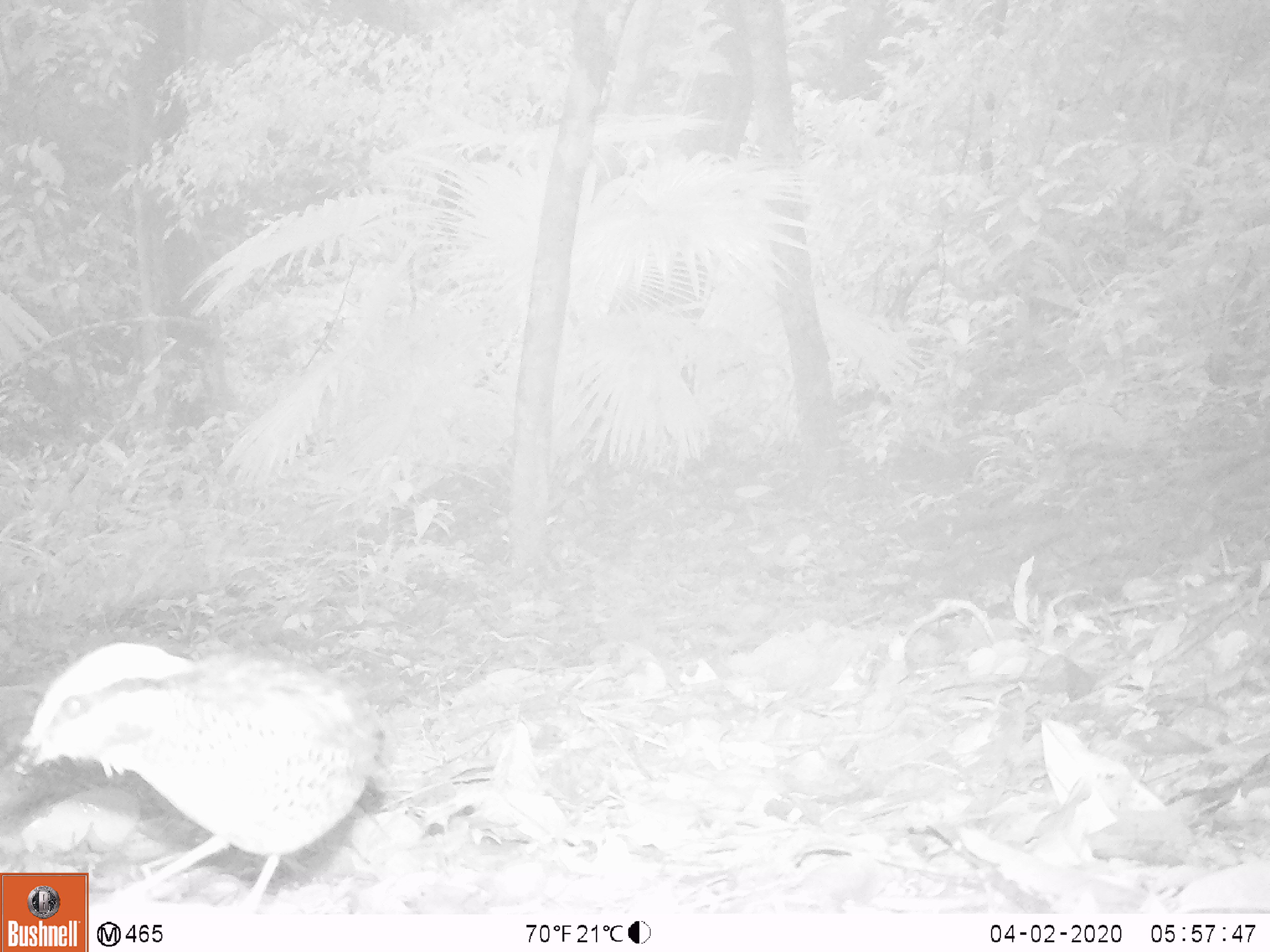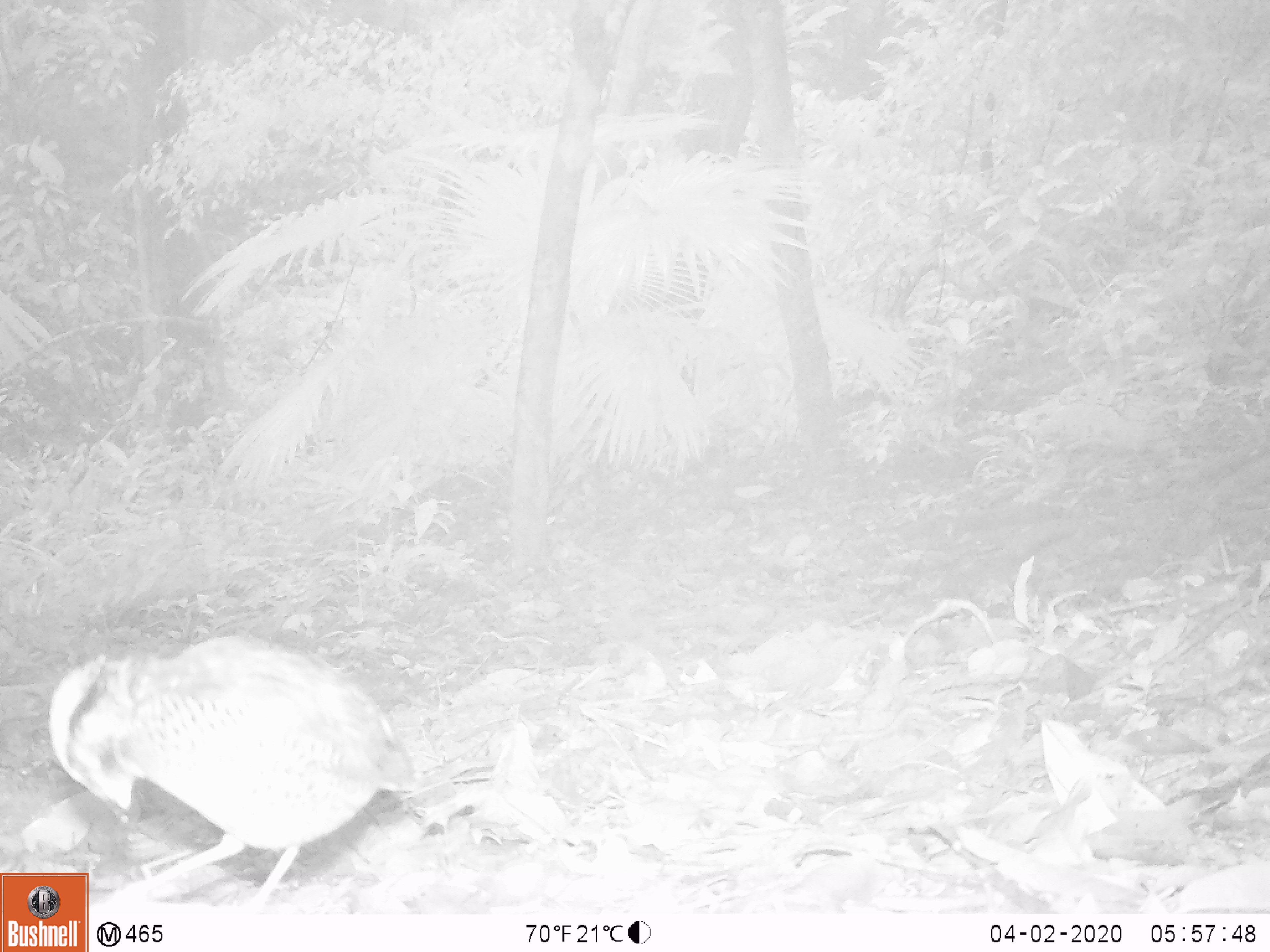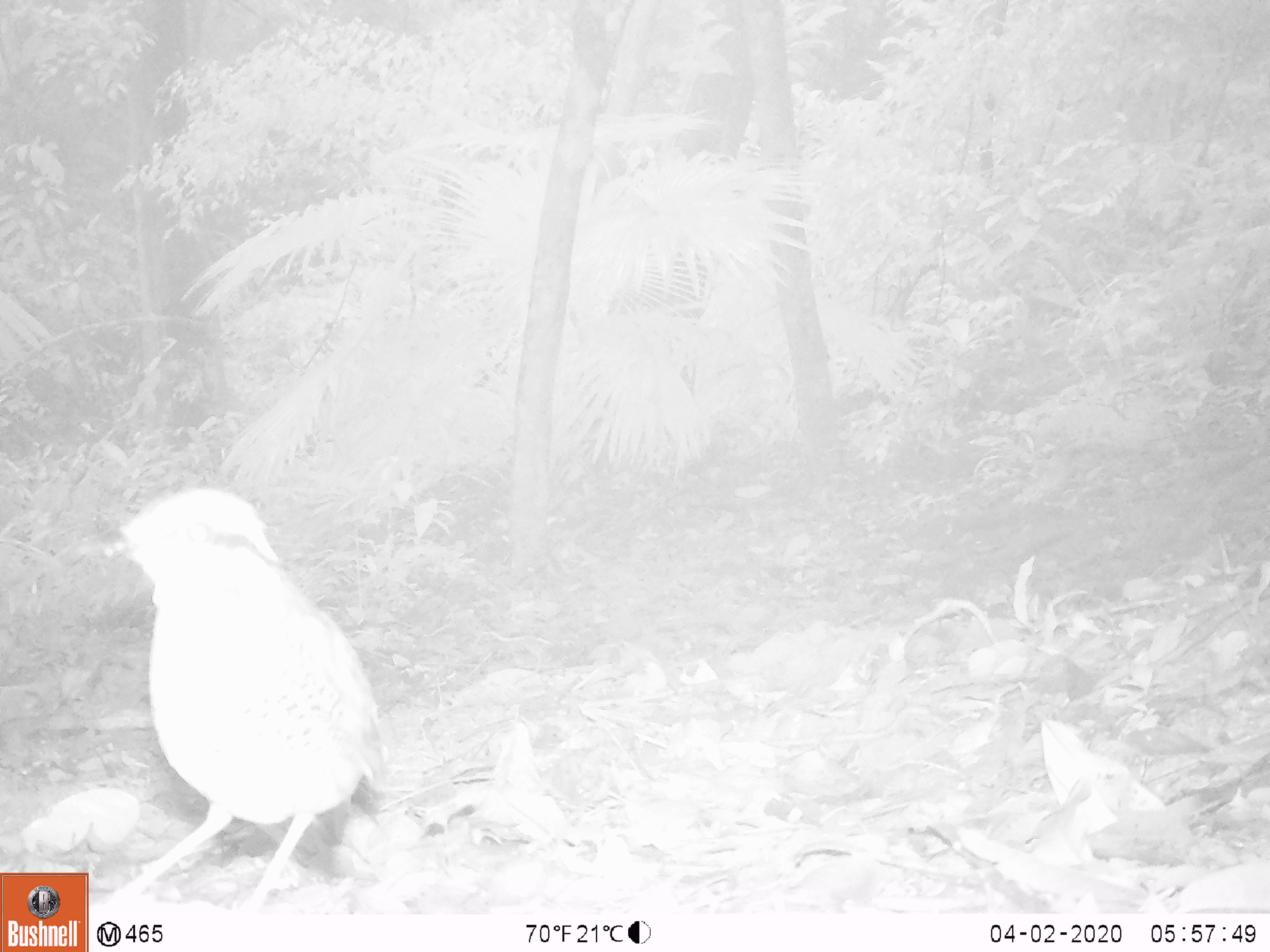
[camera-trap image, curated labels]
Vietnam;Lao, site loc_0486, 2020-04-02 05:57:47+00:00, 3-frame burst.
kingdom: Animalia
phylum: Chordata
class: Aves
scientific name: Aves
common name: bird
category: unidentified bird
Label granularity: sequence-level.